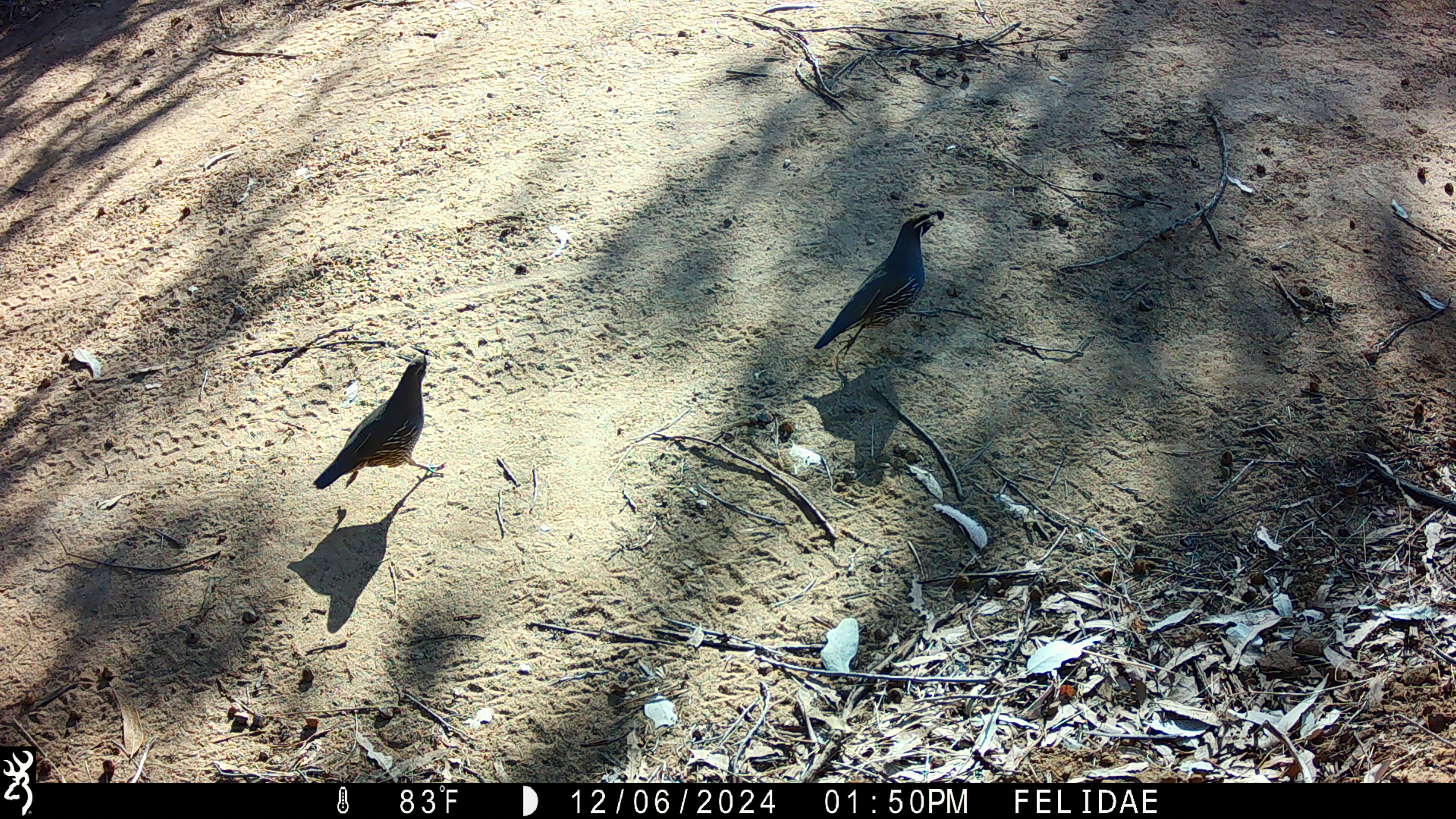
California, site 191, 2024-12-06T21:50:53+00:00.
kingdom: Animalia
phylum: Chordata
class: Aves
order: Galliformes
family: Odontophoridae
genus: Callipepla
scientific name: Callipepla californica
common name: california quail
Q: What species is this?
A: California quail (Callipepla californica).